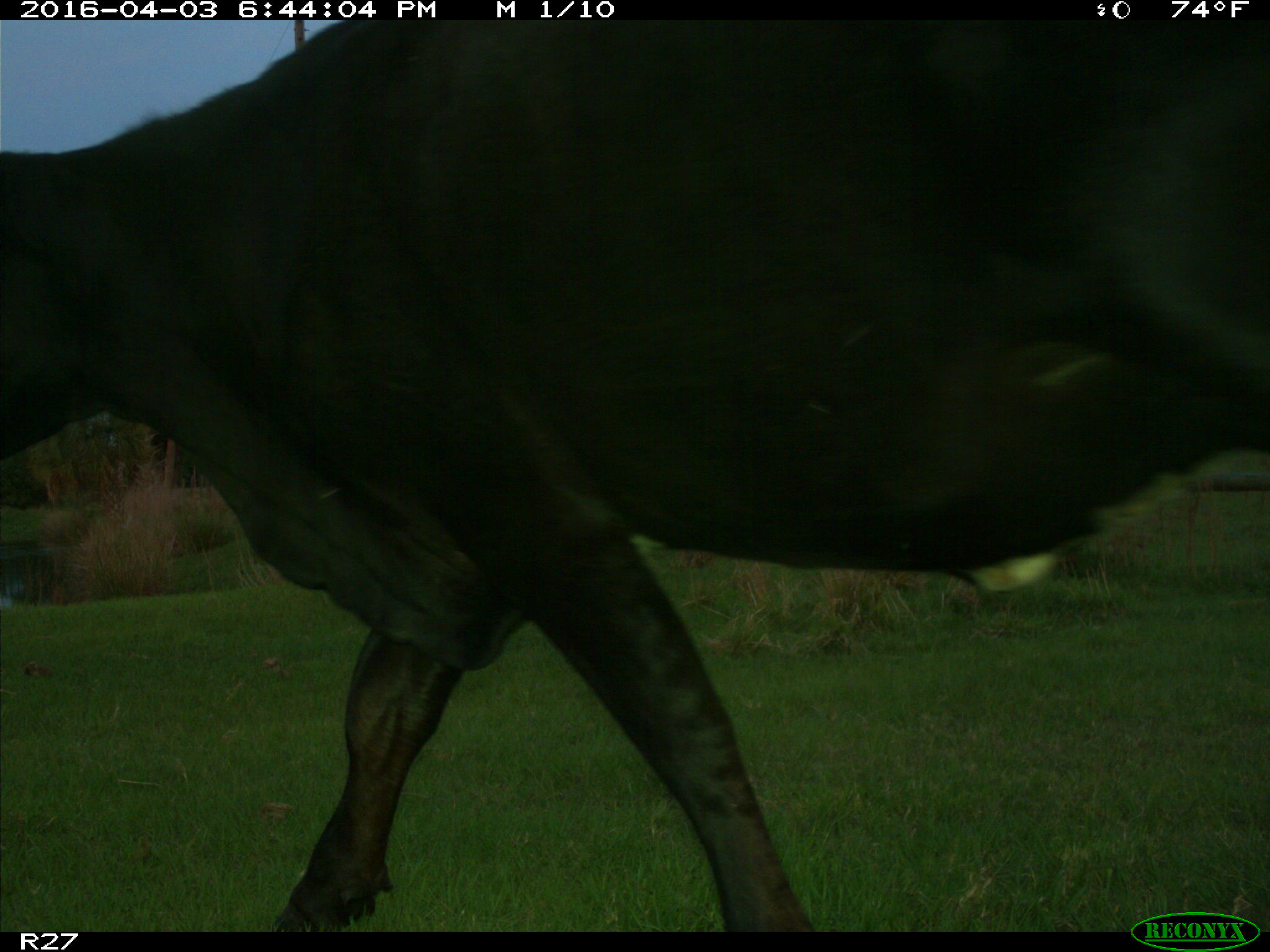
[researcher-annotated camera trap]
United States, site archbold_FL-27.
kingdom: Animalia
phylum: Chordata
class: Mammalia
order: Artiodactyla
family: Bovidae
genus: Bos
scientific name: Bos taurus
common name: domestic cow